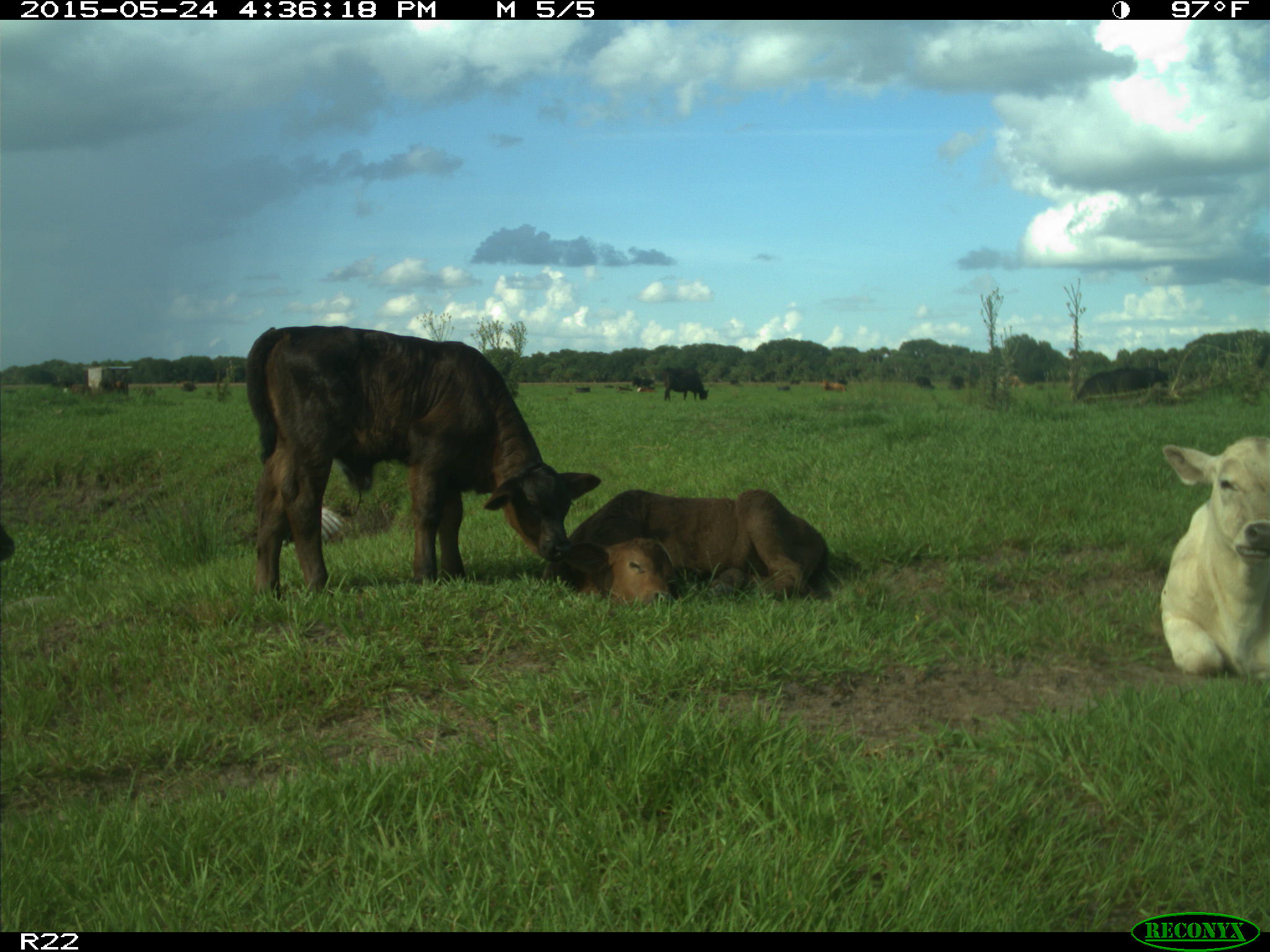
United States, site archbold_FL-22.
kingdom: Animalia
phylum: Chordata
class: Mammalia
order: Artiodactyla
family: Bovidae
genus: Bos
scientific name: Bos taurus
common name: domestic cow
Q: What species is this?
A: Bos taurus (domestic cow).